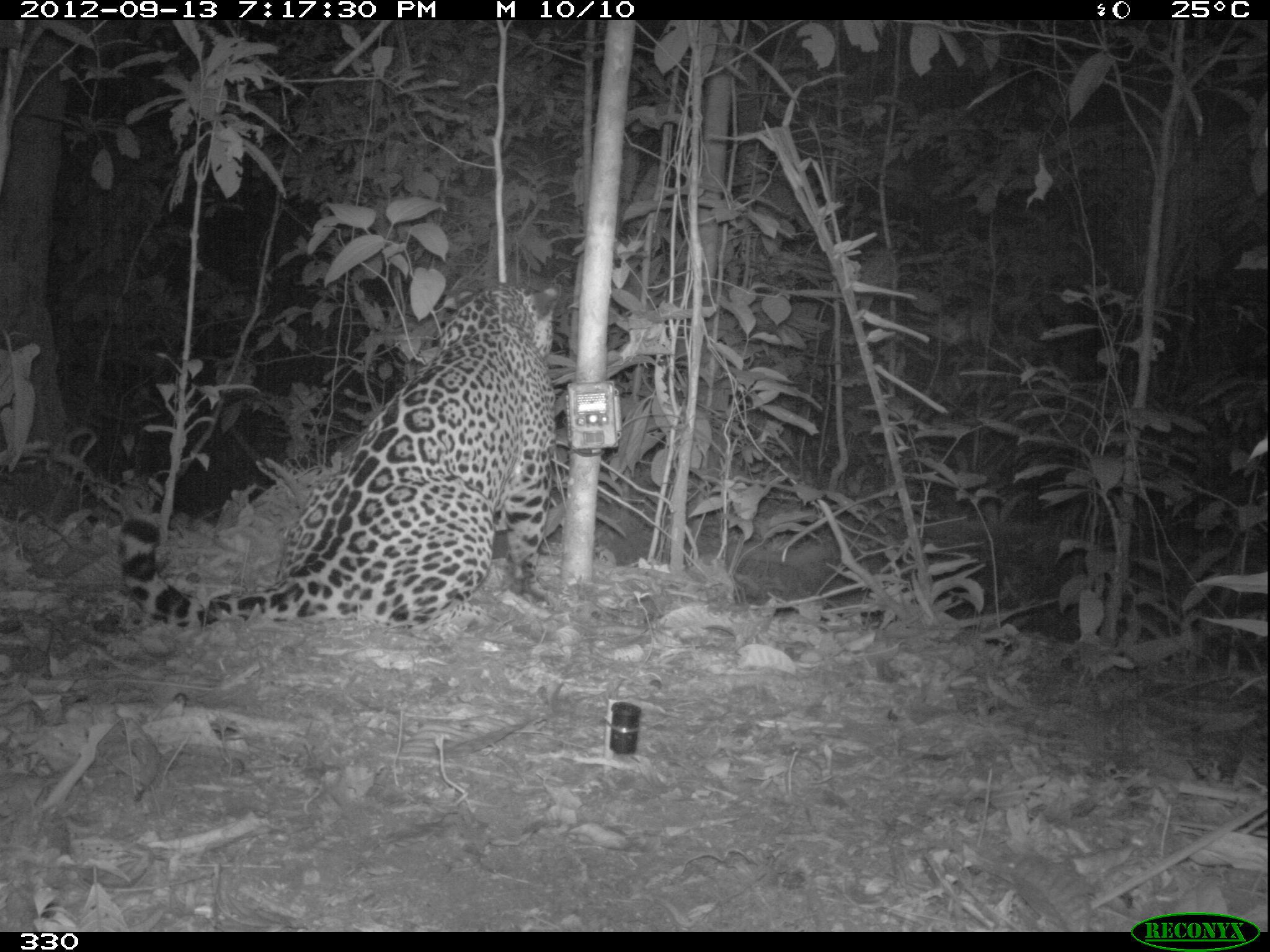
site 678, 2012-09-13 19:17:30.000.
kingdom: Animalia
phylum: Chordata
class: Mammalia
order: Carnivora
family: Felidae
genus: Panthera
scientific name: Panthera onca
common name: jaguar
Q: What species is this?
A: Panthera onca (jaguar).